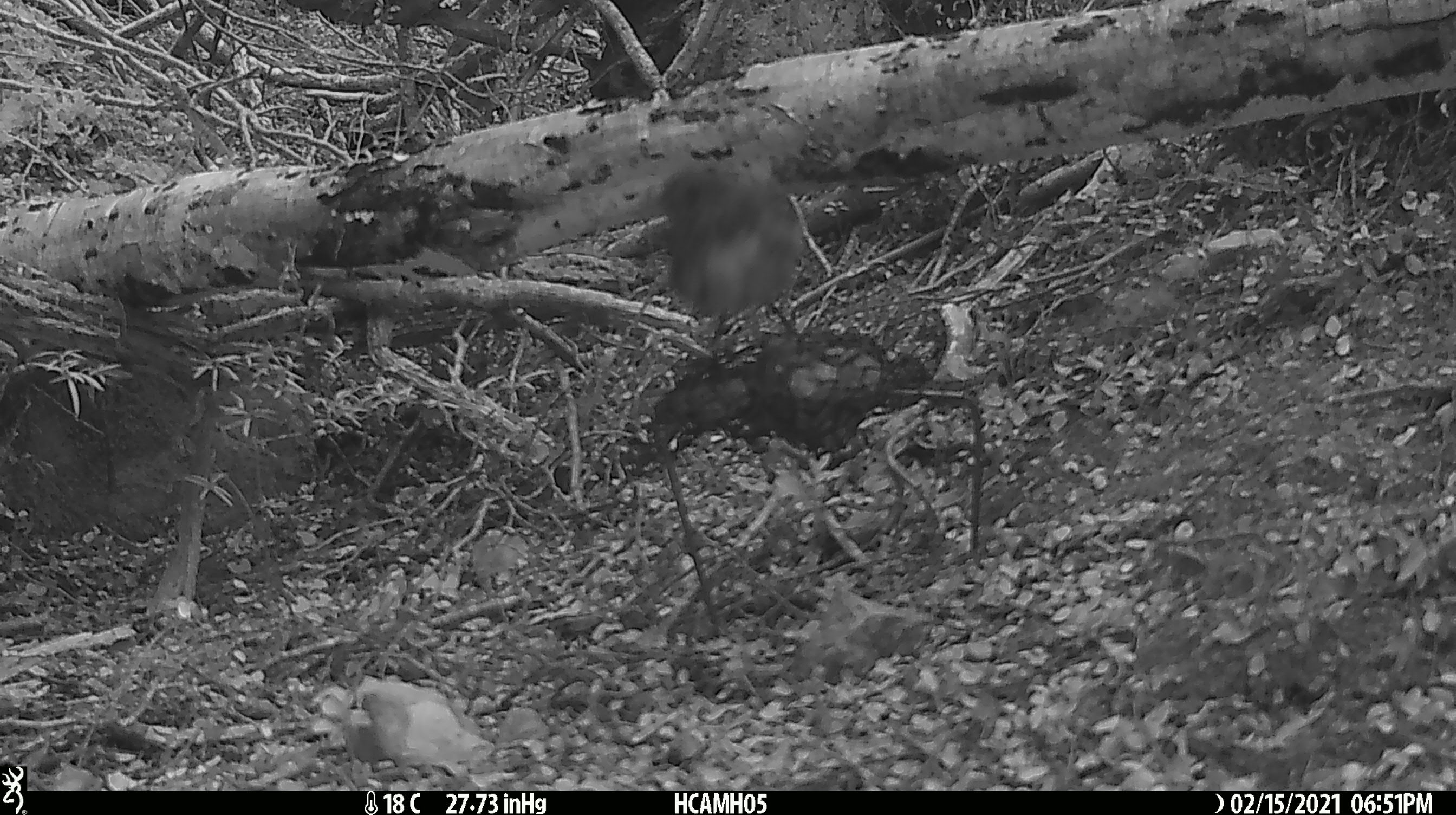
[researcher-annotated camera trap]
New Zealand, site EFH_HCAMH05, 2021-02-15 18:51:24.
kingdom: Animalia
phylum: Chordata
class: Aves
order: Passeriformes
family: Petroicidae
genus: Petroica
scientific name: Petroica australis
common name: new zealand robin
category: robin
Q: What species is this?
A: Robin (new zealand robin) (Petroica australis).